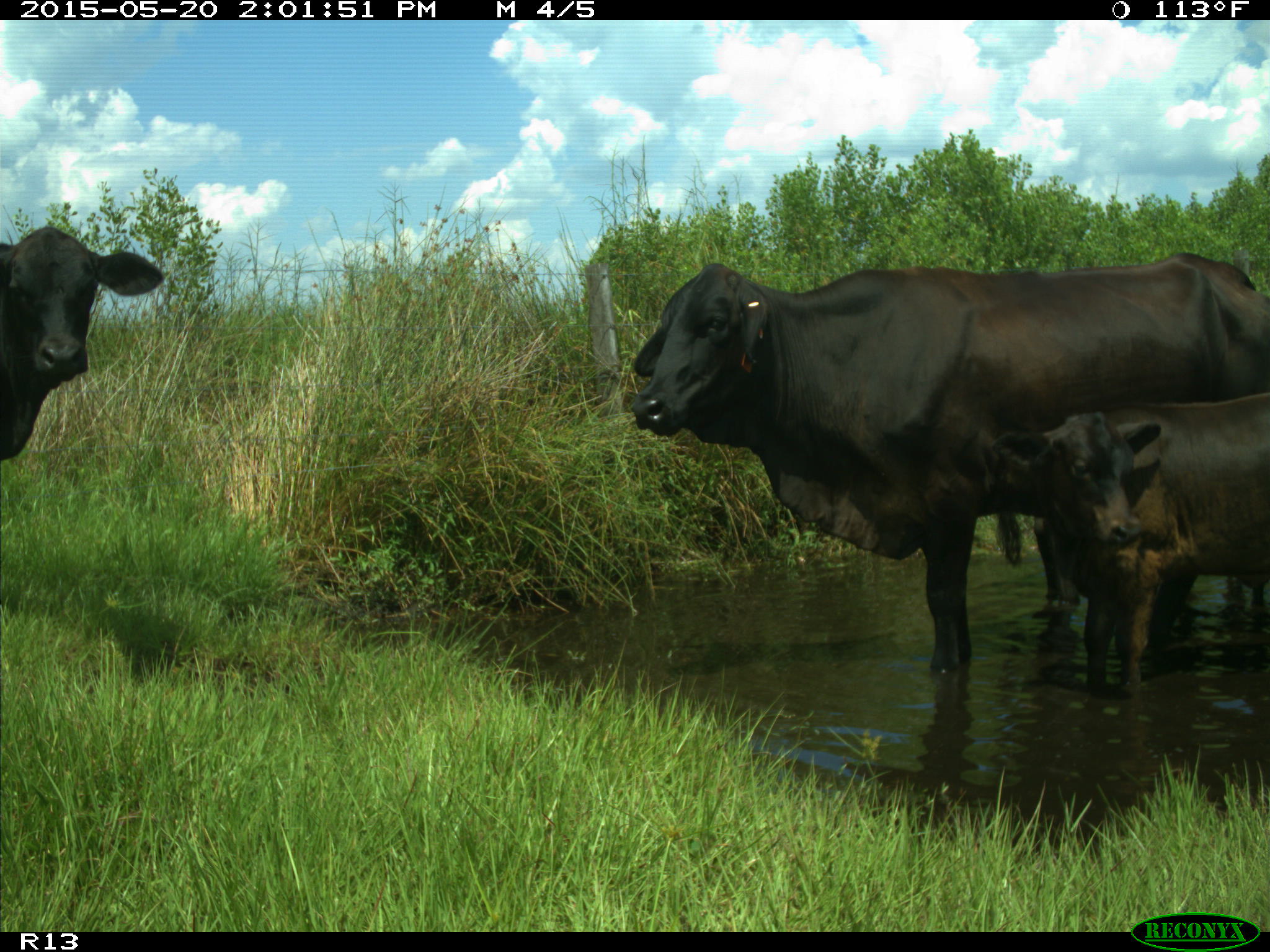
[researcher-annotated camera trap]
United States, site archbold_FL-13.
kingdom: Animalia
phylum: Chordata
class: Mammalia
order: Artiodactyla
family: Bovidae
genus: Bos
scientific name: Bos taurus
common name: domestic cow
Bos taurus (domestic cow).